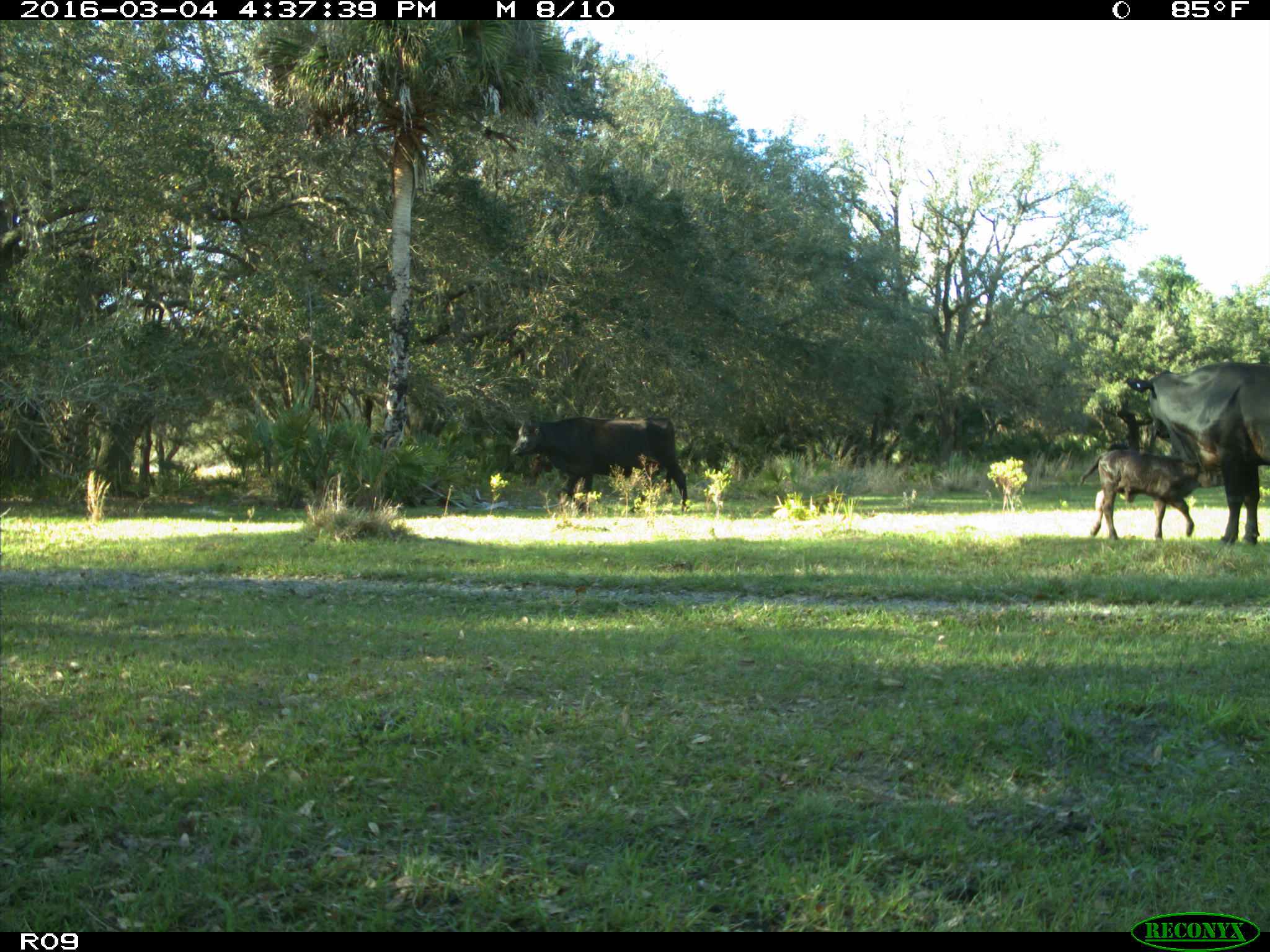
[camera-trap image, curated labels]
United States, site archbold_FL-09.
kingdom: Animalia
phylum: Chordata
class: Mammalia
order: Artiodactyla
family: Bovidae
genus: Bos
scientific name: Bos taurus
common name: domestic cow